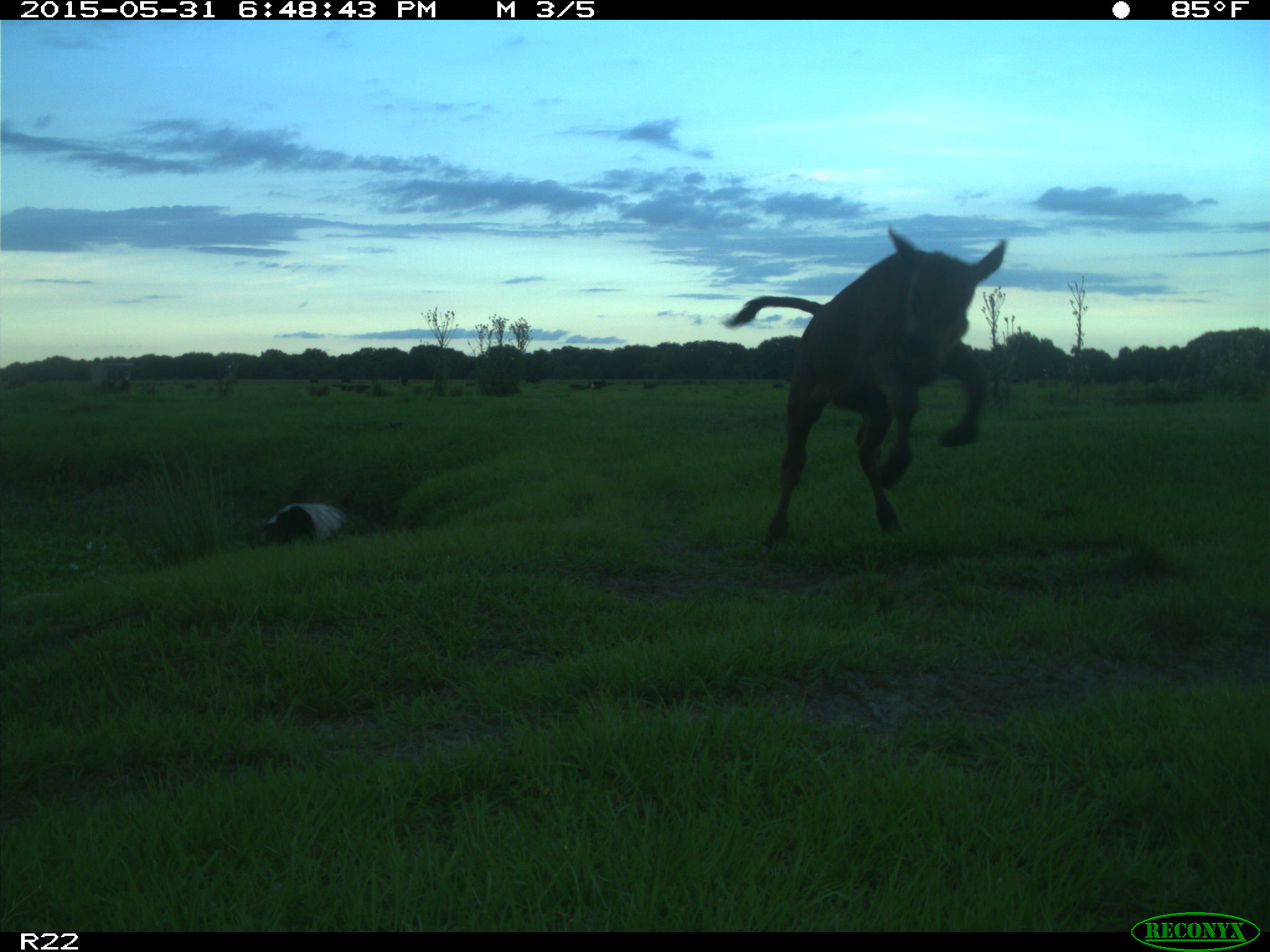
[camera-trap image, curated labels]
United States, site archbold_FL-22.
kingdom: Animalia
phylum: Chordata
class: Mammalia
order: Artiodactyla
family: Bovidae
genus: Bos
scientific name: Bos taurus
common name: domestic cow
Bos taurus (domestic cow).